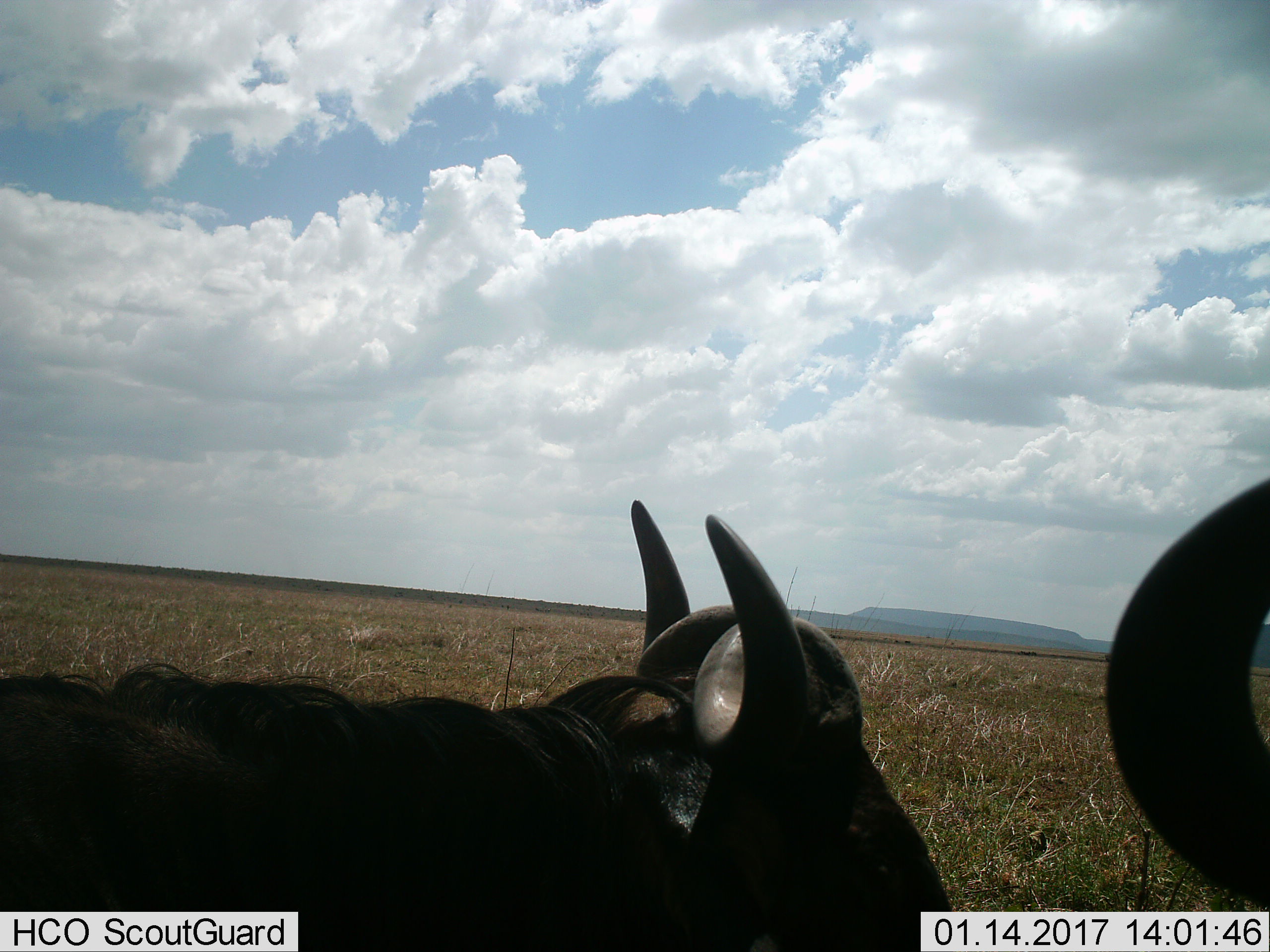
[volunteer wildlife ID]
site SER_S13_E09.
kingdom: Animalia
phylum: Chordata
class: Mammalia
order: Artiodactyla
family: Bovidae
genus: Connochaetes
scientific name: Connochaetes taurinus taurinus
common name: blue wildebeest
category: wildebeestblue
Wildebeestblue (blue wildebeest) (Connochaetes taurinus taurinus), count 2. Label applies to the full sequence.